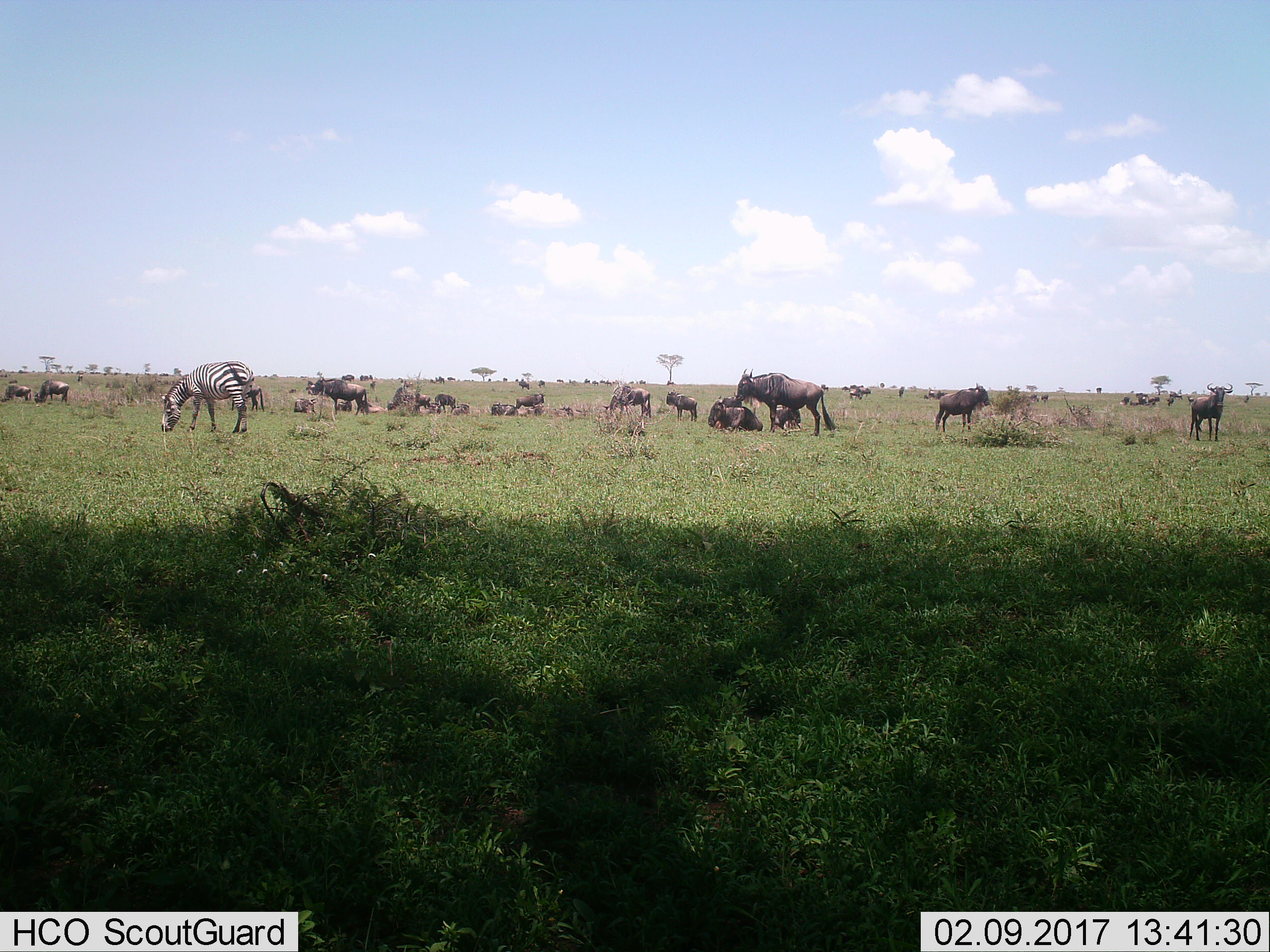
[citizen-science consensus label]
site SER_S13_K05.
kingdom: Animalia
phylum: Chordata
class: Mammalia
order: Artiodactyla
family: Bovidae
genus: Connochaetes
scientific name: Connochaetes taurinus taurinus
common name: blue wildebeest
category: wildebeestblue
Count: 11-50.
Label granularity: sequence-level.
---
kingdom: Animalia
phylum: Chordata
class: Mammalia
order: Perissodactyla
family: Equidae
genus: Equus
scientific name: Equus quagga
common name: plains zebra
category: zebraplains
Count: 1.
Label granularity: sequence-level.